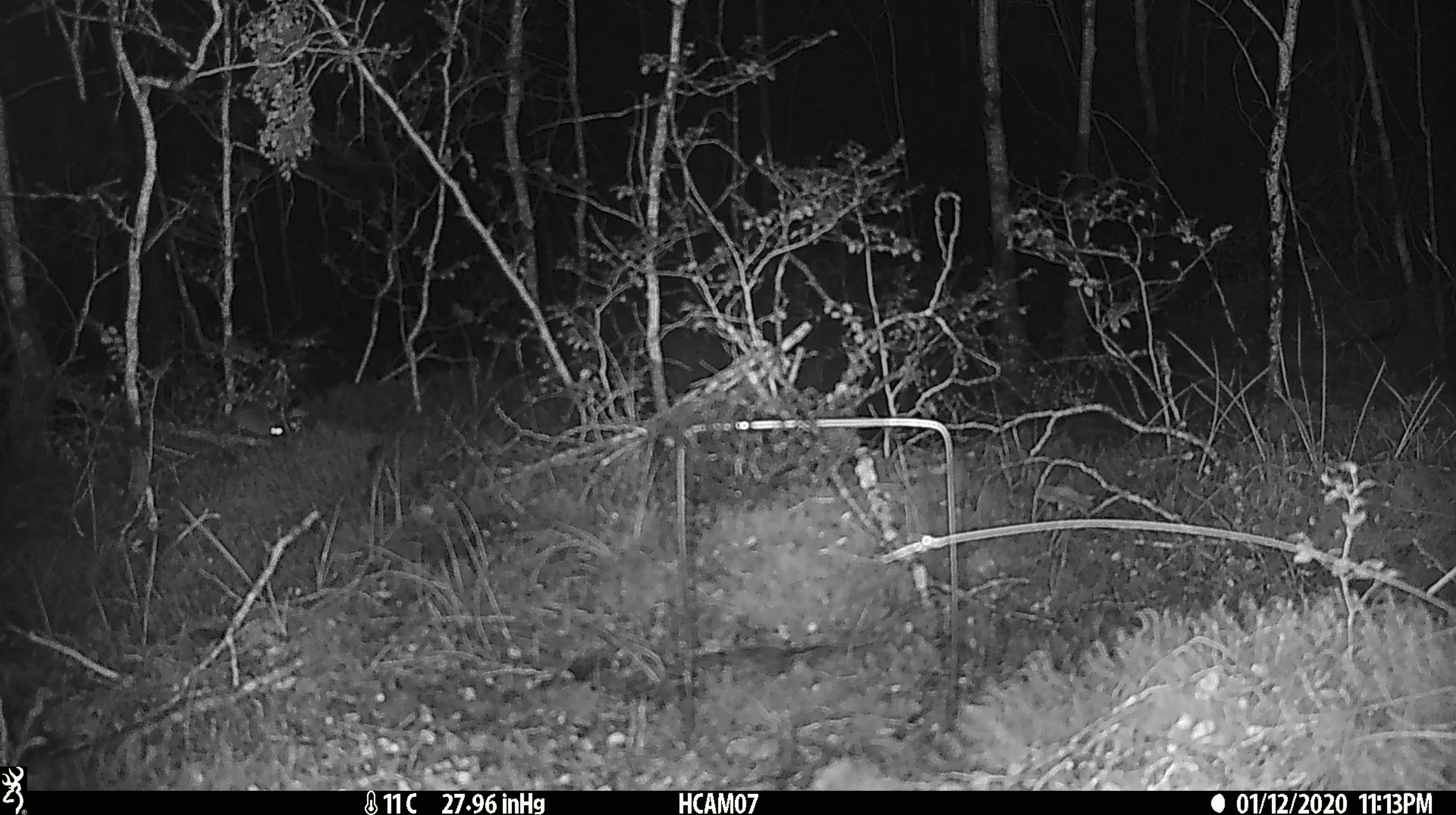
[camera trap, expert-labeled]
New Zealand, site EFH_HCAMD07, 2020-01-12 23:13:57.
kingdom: Animalia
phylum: Chordata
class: Mammalia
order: Rodentia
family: Muridae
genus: Mus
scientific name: Mus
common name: mouse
Mouse (Mus).